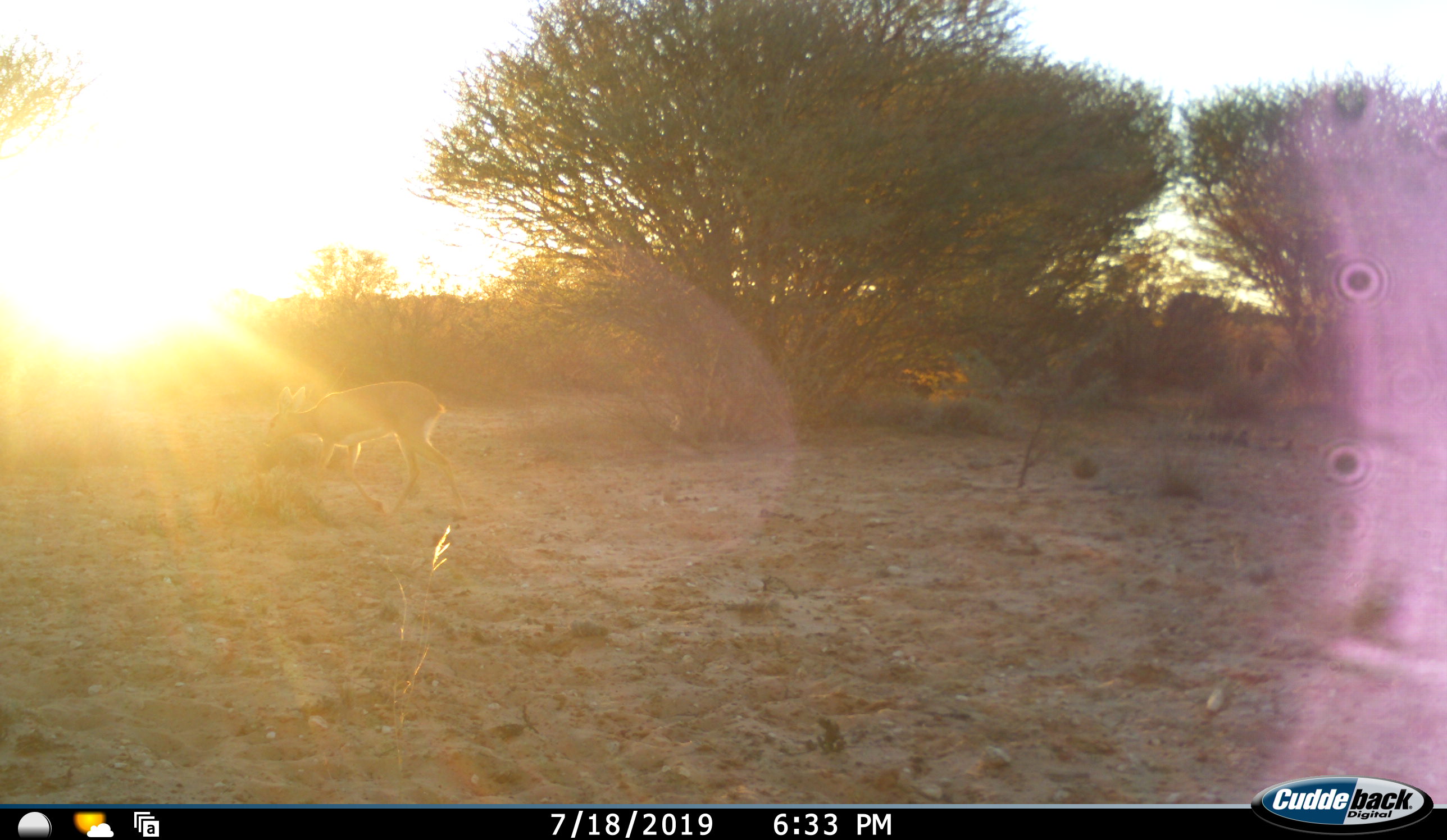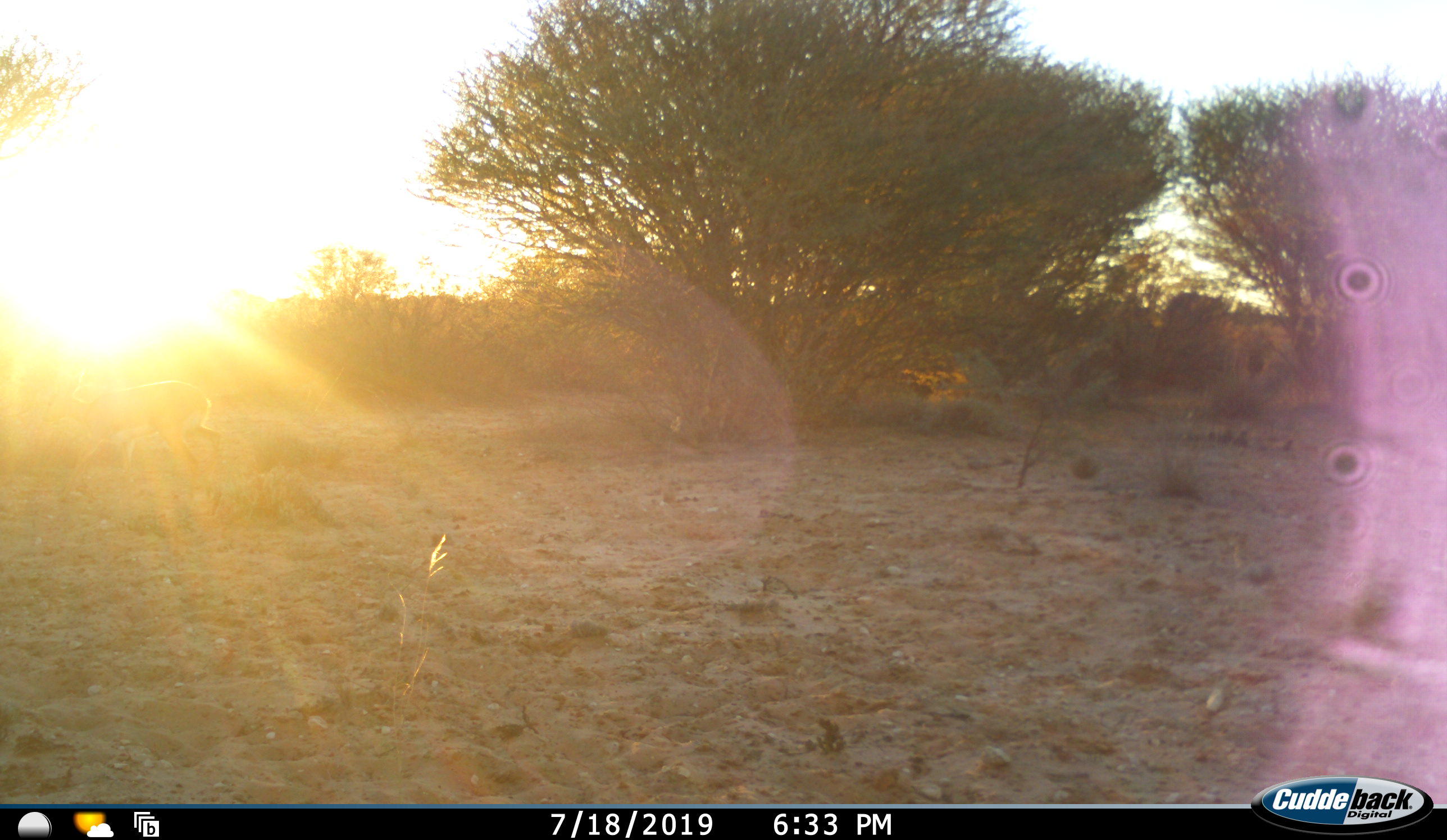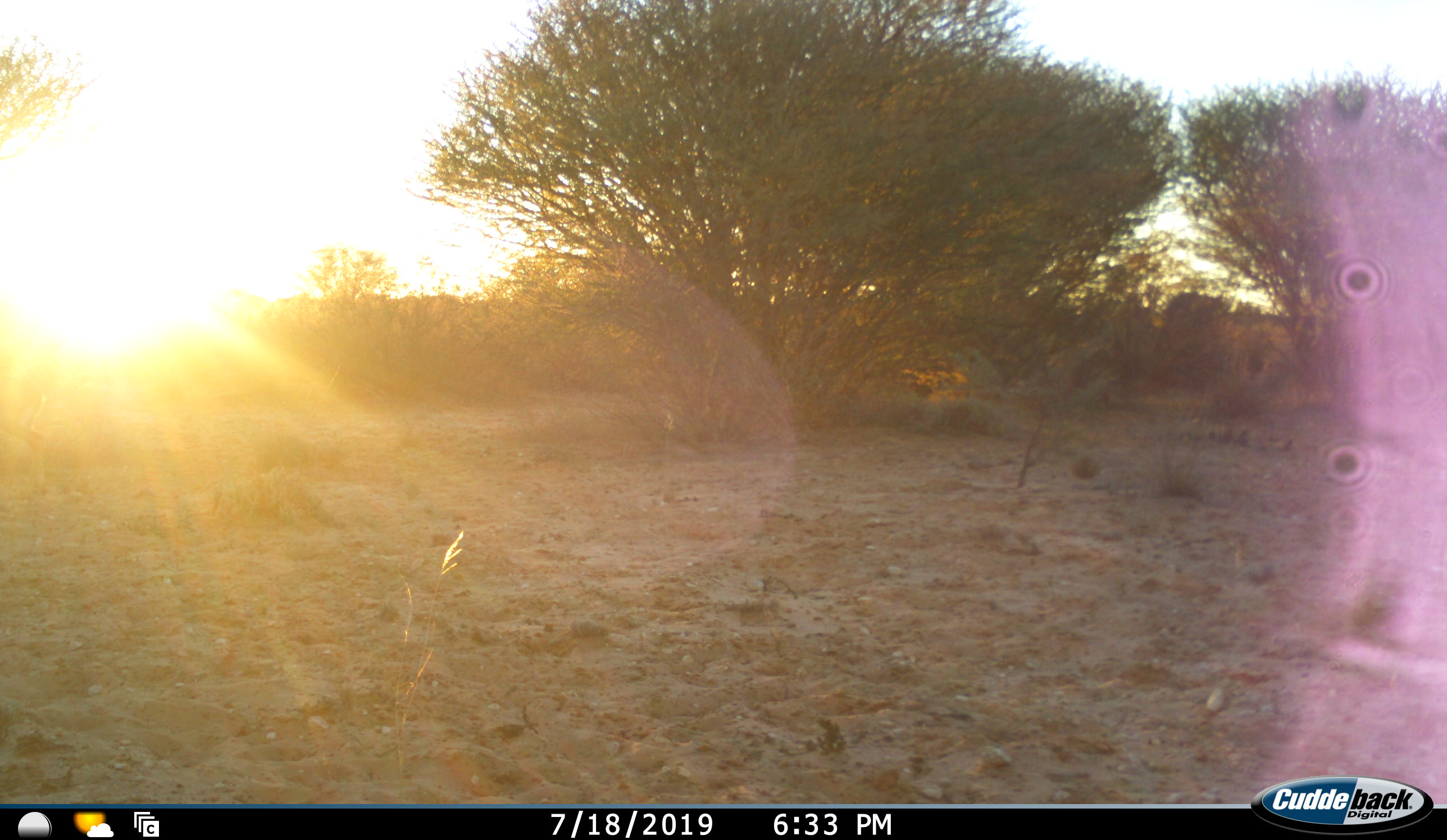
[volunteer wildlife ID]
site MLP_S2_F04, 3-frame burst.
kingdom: Animalia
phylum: Chordata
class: Mammalia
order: Artiodactyla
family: Bovidae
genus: Raphicerus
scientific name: Raphicerus campestris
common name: steenbok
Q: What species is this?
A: Steenbok (Raphicerus campestris).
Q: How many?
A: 1.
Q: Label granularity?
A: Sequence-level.